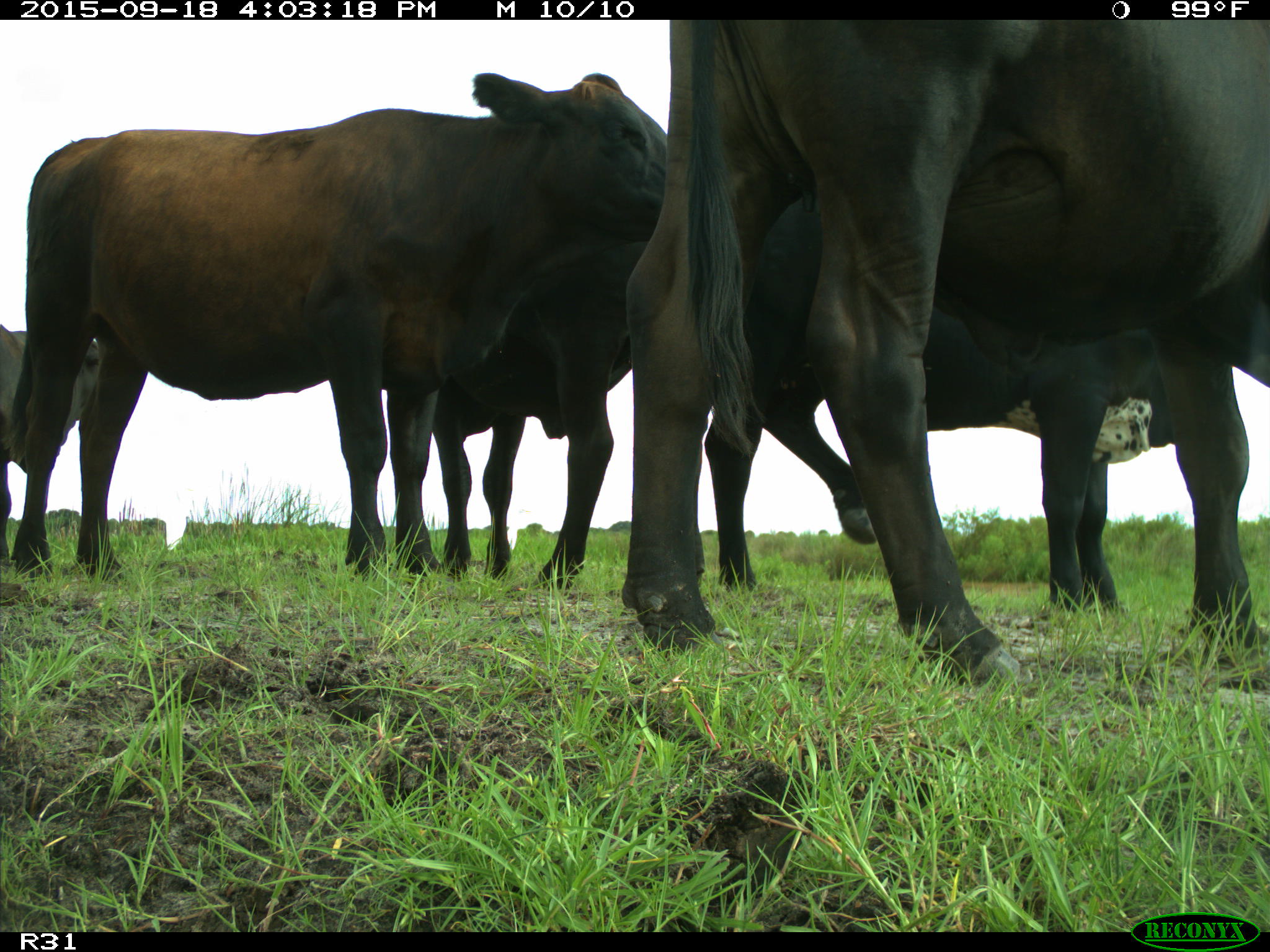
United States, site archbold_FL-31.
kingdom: Animalia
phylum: Chordata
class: Mammalia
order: Artiodactyla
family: Bovidae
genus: Bos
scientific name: Bos taurus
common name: domestic cow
Bos taurus (domestic cow).